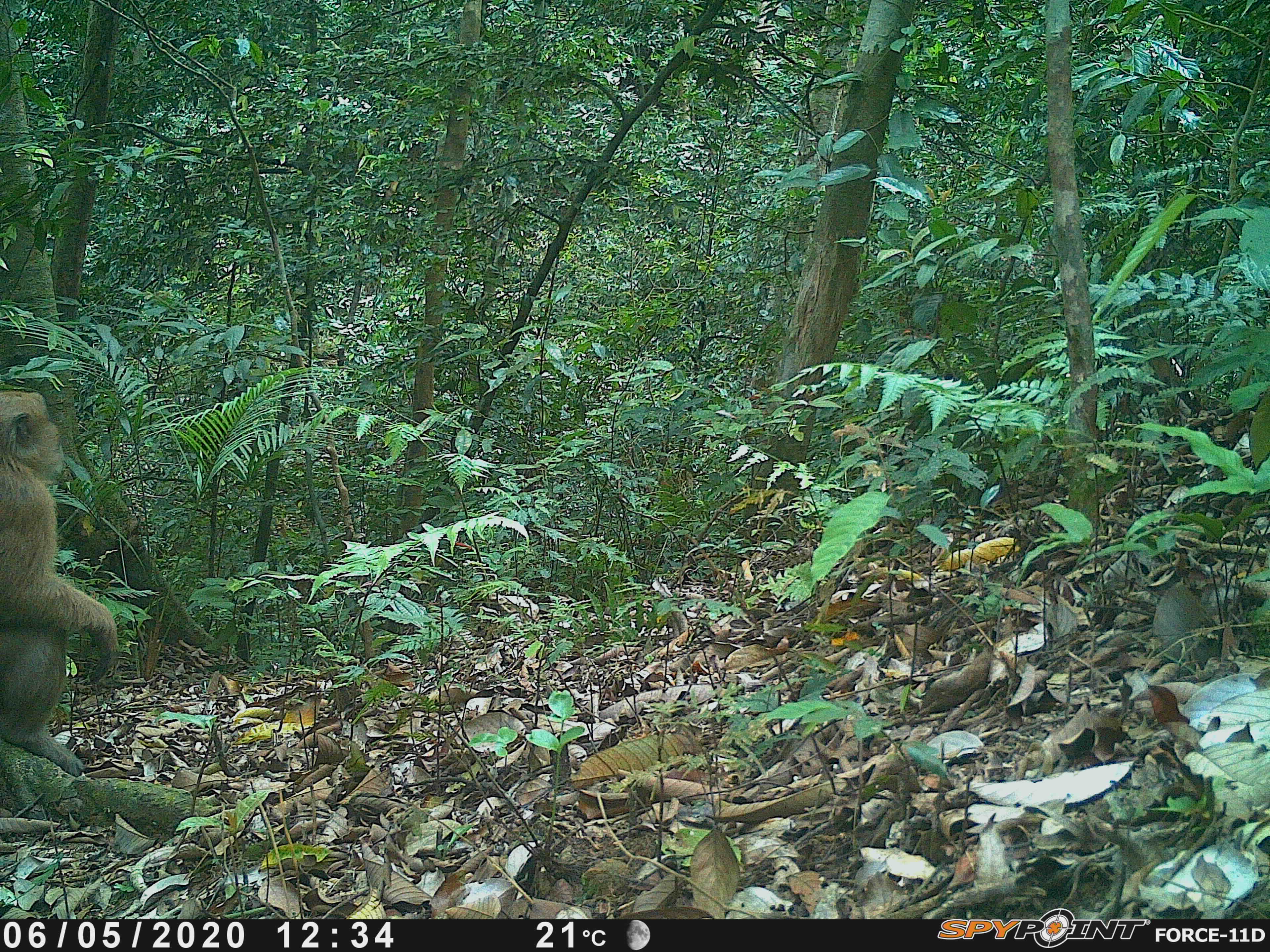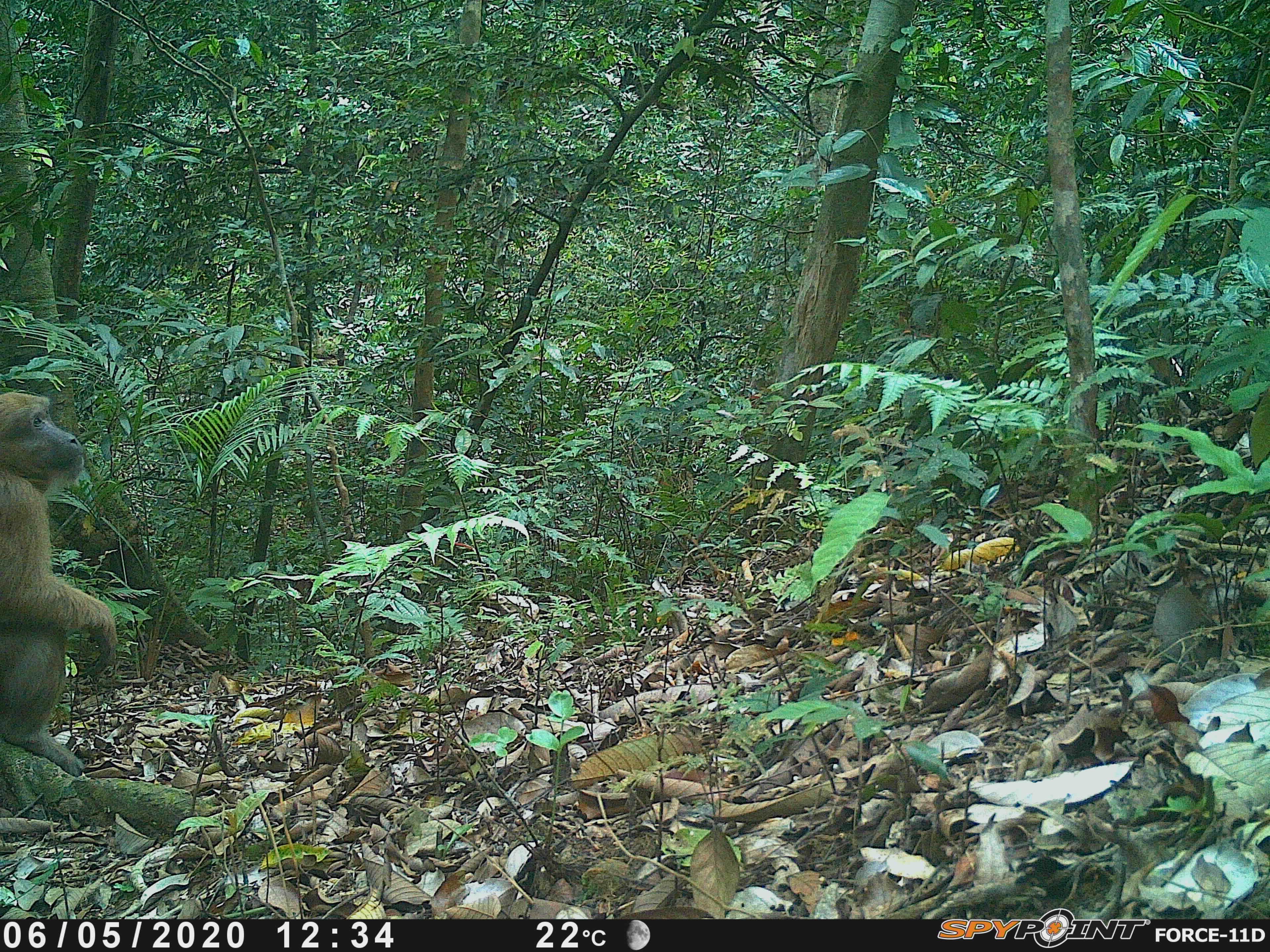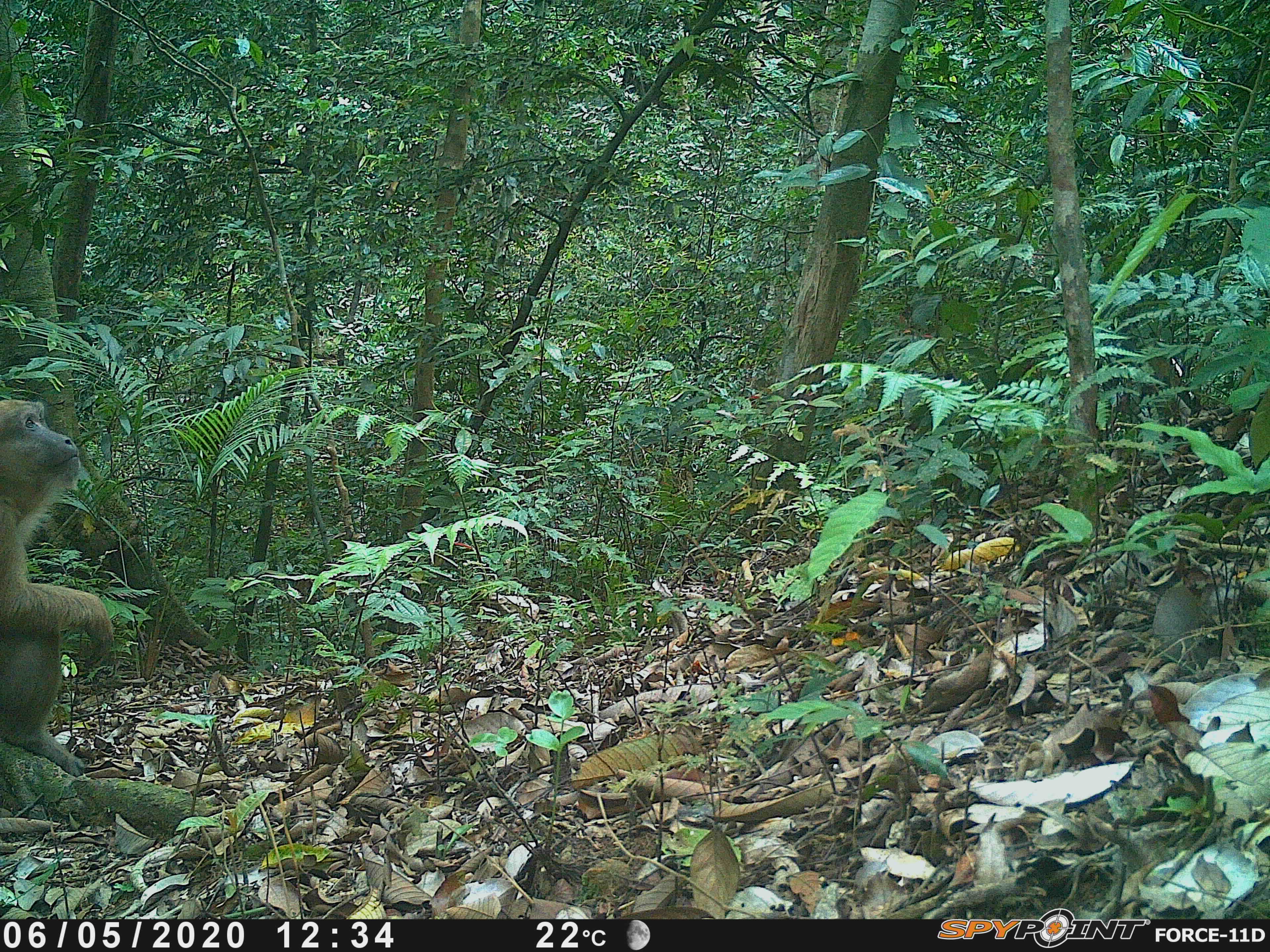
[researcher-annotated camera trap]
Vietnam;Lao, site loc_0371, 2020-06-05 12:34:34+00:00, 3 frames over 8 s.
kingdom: Animalia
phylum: Chordata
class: Mammalia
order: Primates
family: Cercopithecidae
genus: Macaca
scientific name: Macaca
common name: macaques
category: assam or rhesus macaque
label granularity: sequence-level